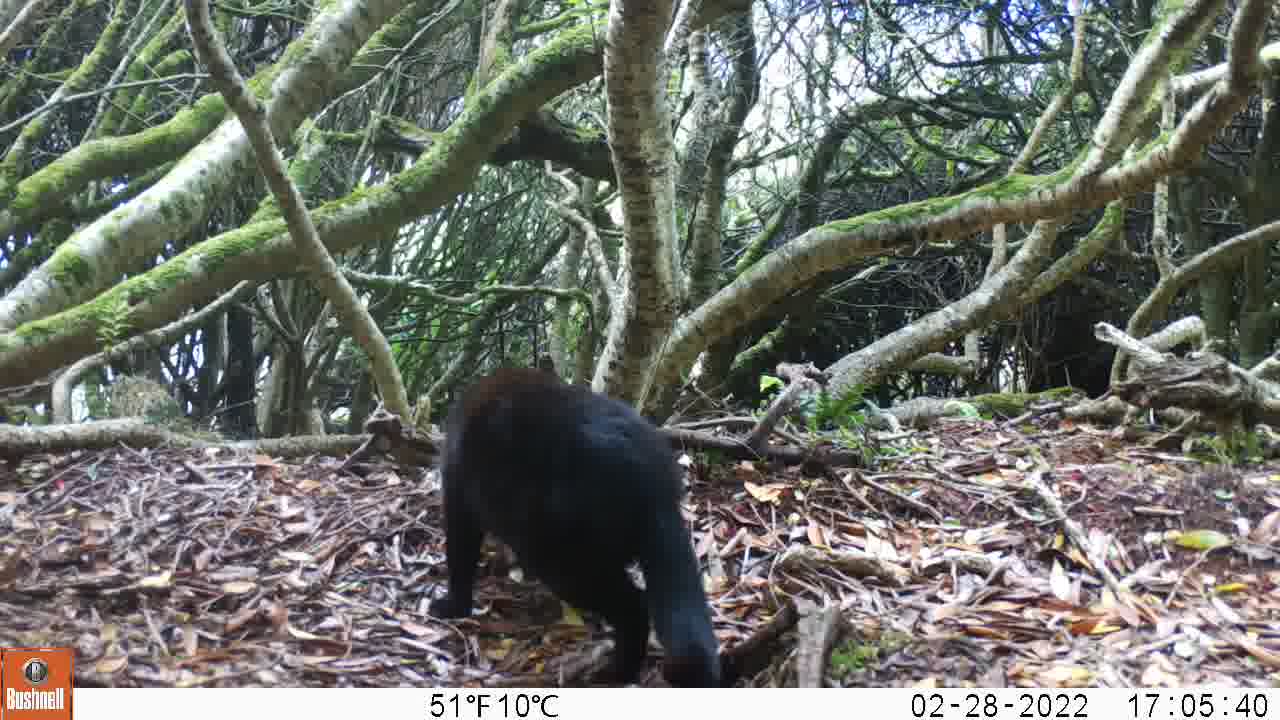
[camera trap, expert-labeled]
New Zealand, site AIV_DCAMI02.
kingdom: Animalia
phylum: Chordata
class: Mammalia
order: Carnivora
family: Felidae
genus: Felis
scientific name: Felis catus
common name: domestic cat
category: cat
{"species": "cat (domestic cat) (Felis catus)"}